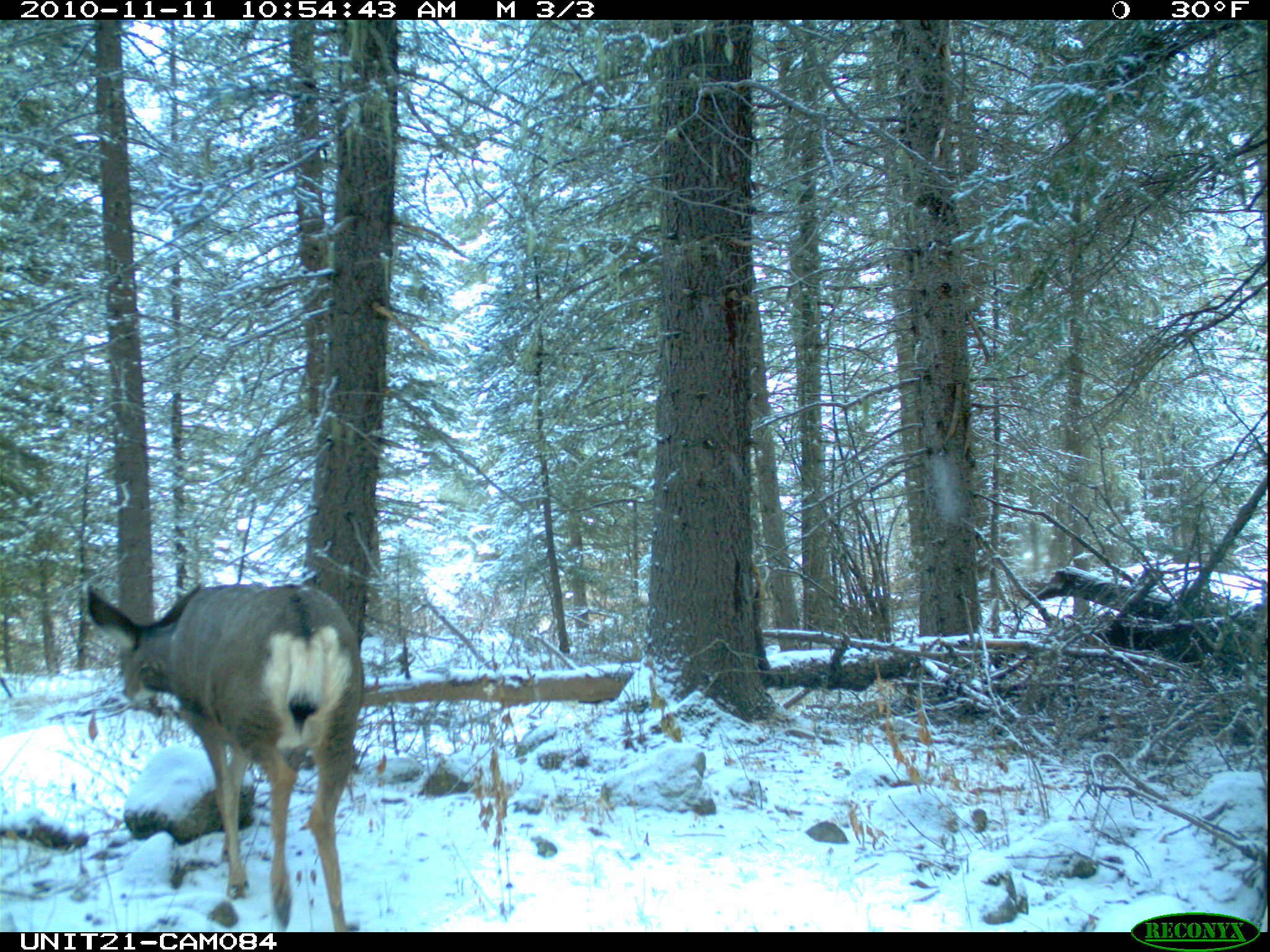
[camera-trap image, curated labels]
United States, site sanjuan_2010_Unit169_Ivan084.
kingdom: Animalia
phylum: Chordata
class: Mammalia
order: Artiodactyla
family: Cervidae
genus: Odocoileus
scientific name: Odocoileus hemionus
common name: mule deer